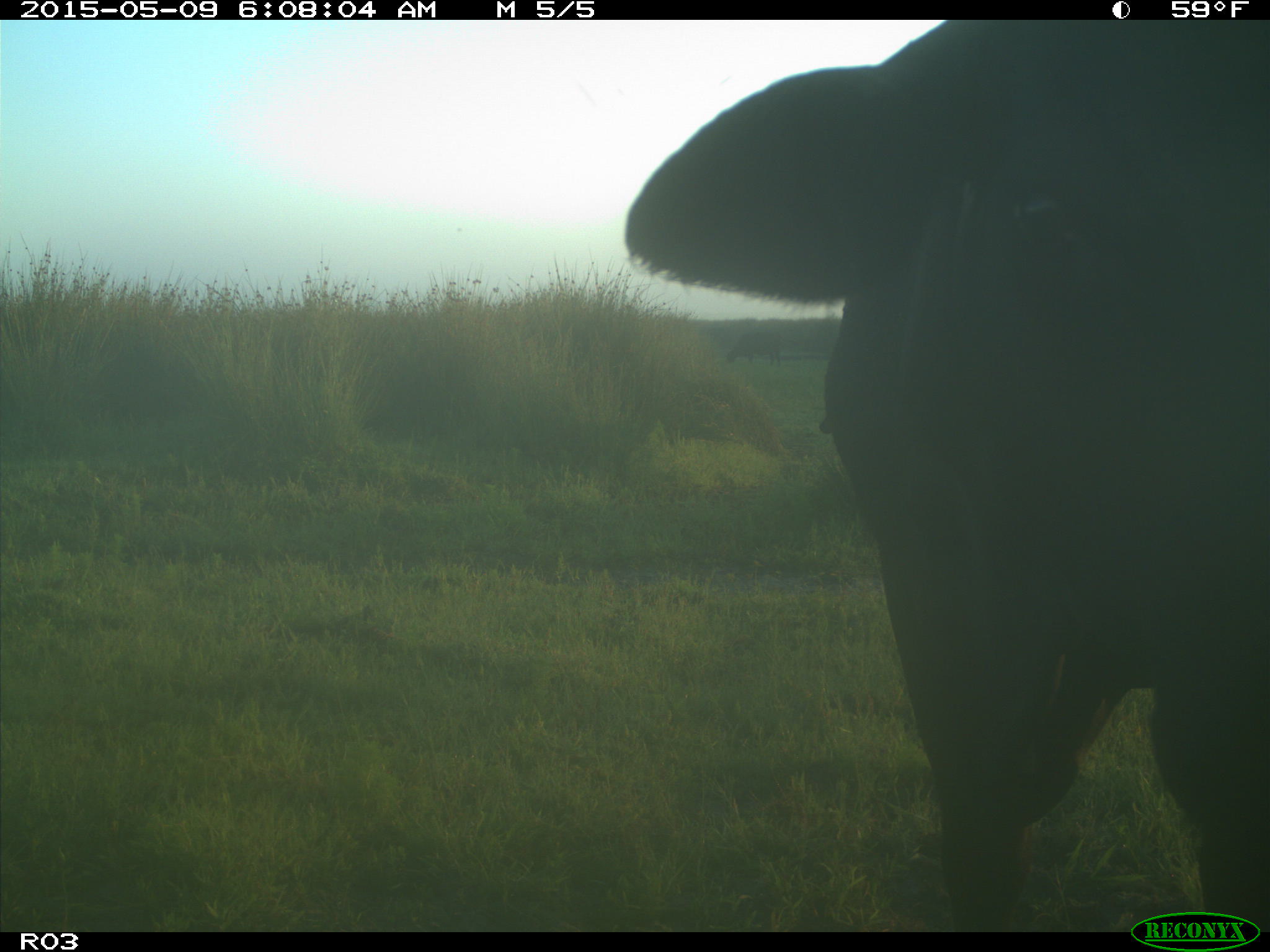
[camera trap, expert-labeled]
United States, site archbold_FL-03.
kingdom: Animalia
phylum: Chordata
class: Mammalia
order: Artiodactyla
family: Bovidae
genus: Bos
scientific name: Bos taurus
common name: domestic cow